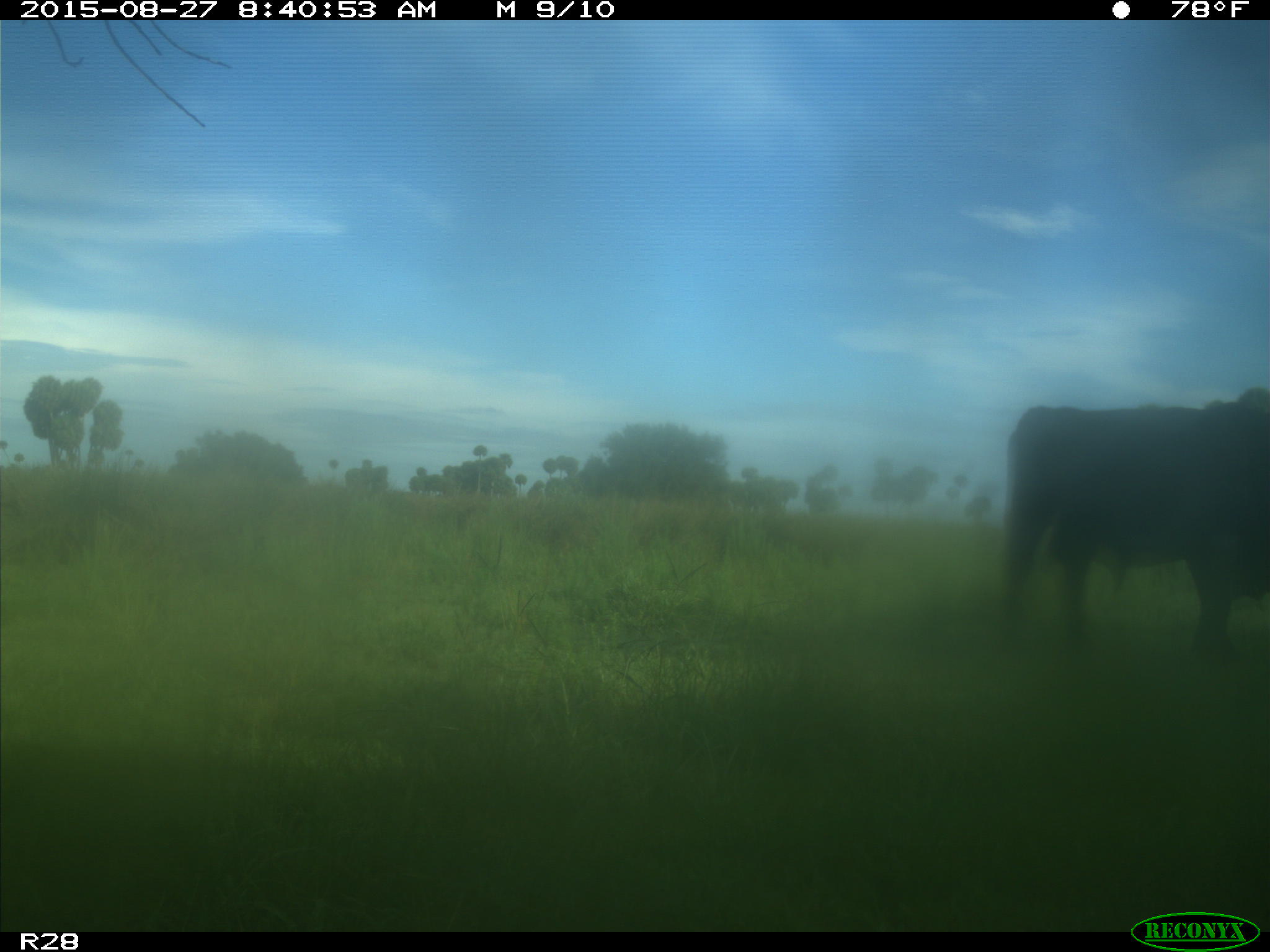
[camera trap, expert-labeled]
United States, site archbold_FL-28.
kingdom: Animalia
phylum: Chordata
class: Mammalia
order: Artiodactyla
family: Bovidae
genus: Bos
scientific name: Bos taurus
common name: domestic cow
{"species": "Bos taurus (domestic cow)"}